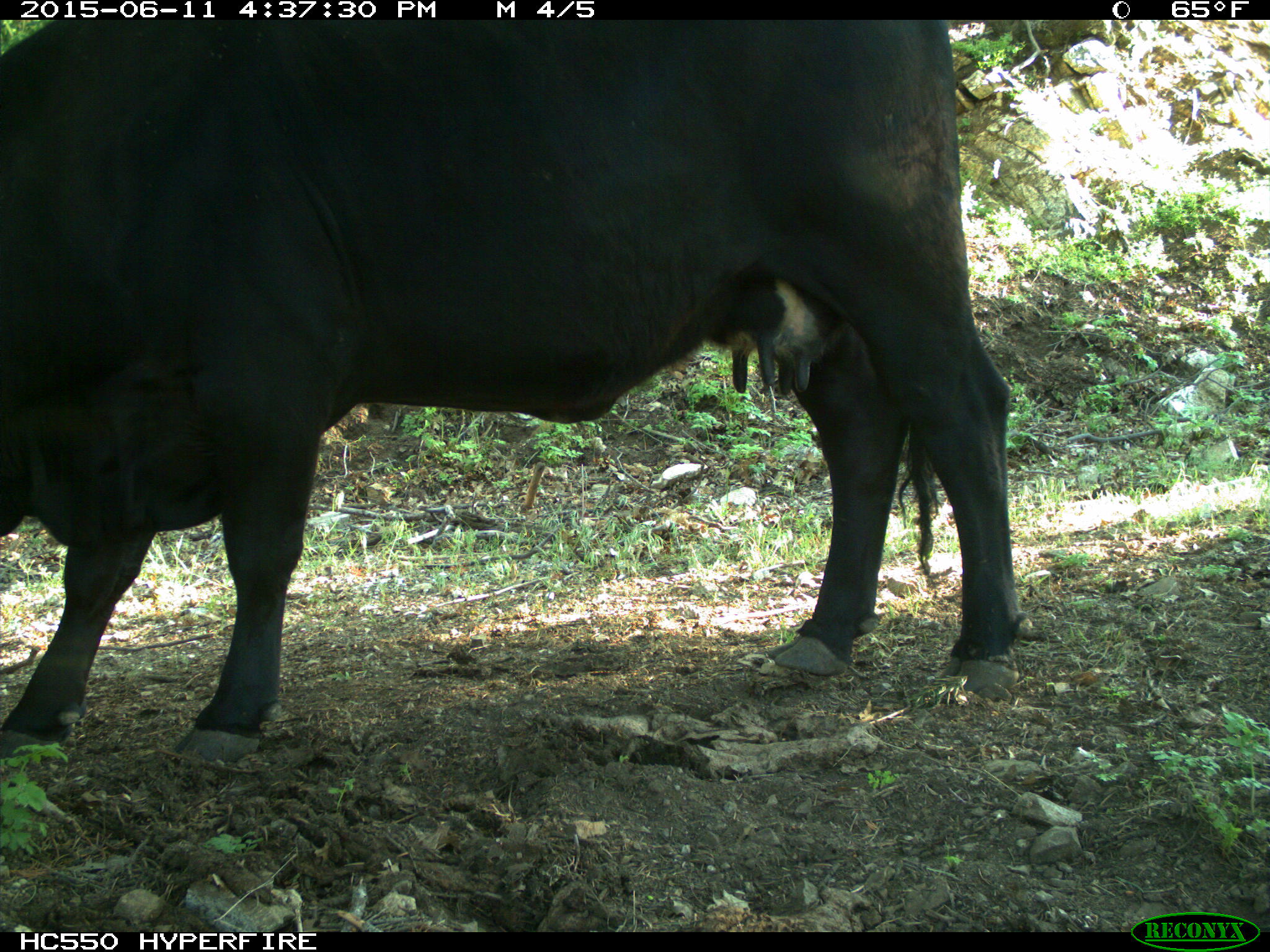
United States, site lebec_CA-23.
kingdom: Animalia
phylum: Chordata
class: Mammalia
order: Artiodactyla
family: Bovidae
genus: Bos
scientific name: Bos taurus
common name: domestic cow